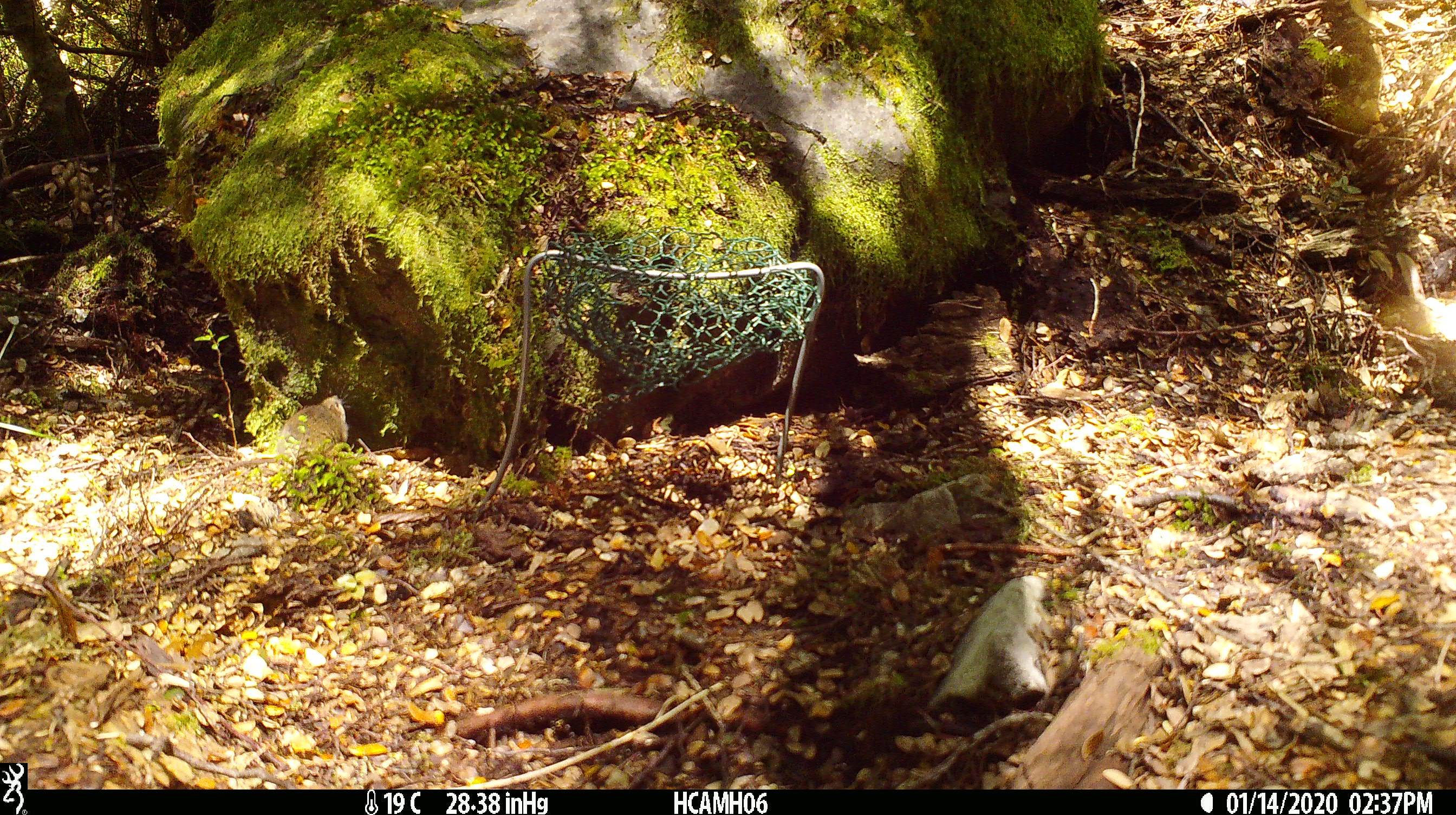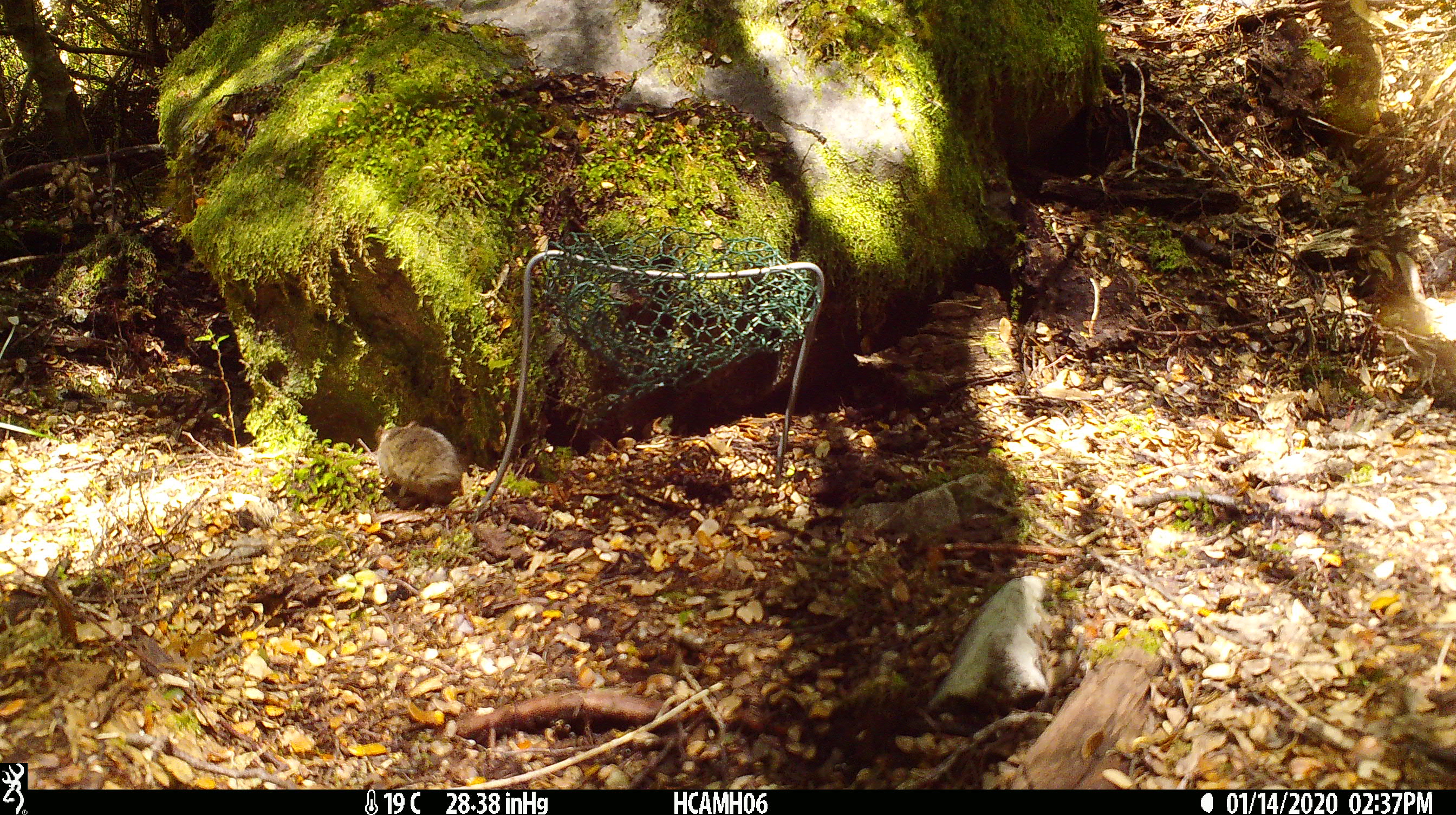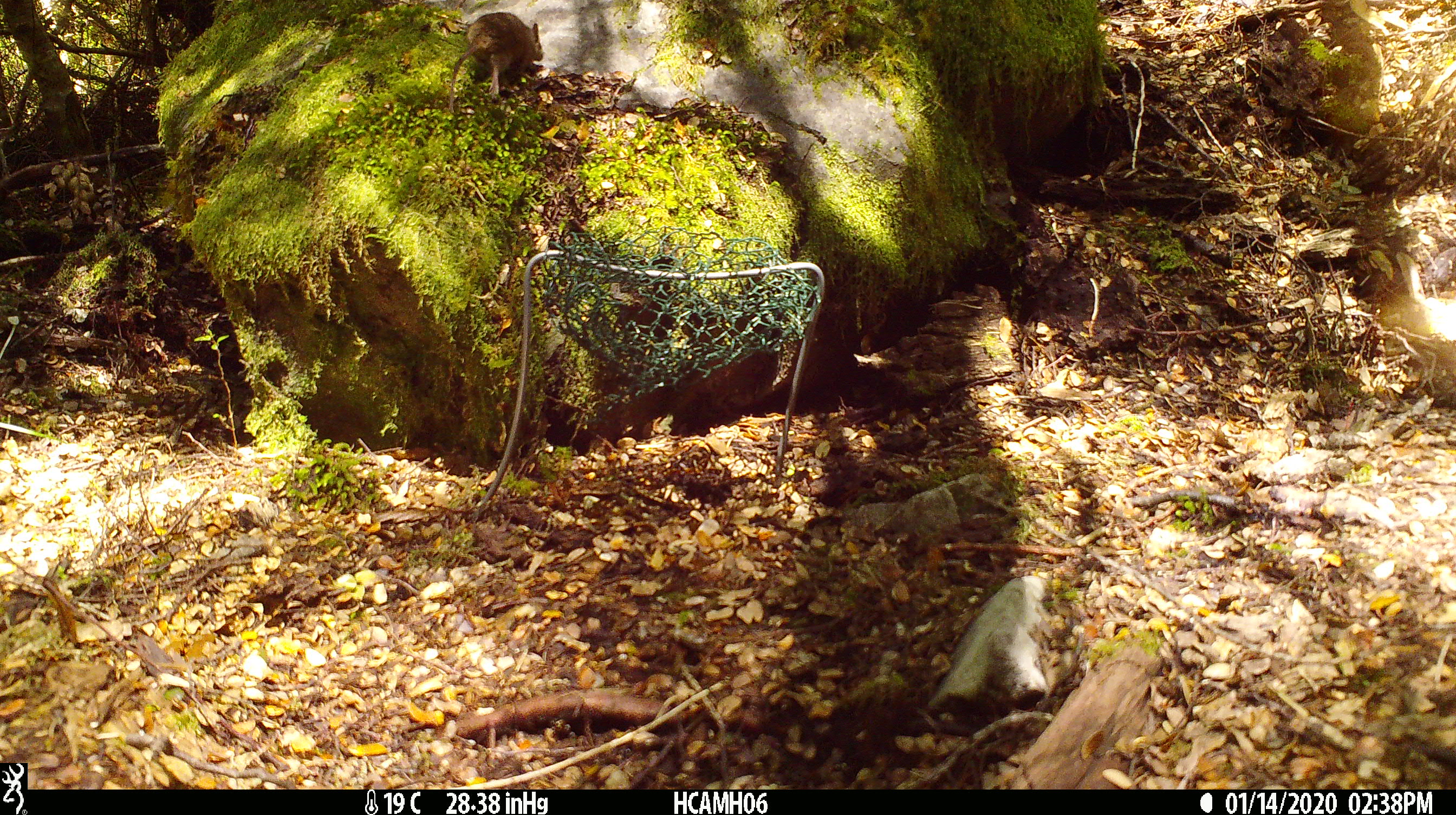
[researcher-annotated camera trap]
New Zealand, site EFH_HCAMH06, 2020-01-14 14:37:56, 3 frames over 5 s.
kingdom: Animalia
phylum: Chordata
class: Mammalia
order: Rodentia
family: Muridae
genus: Mus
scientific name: Mus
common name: mouse